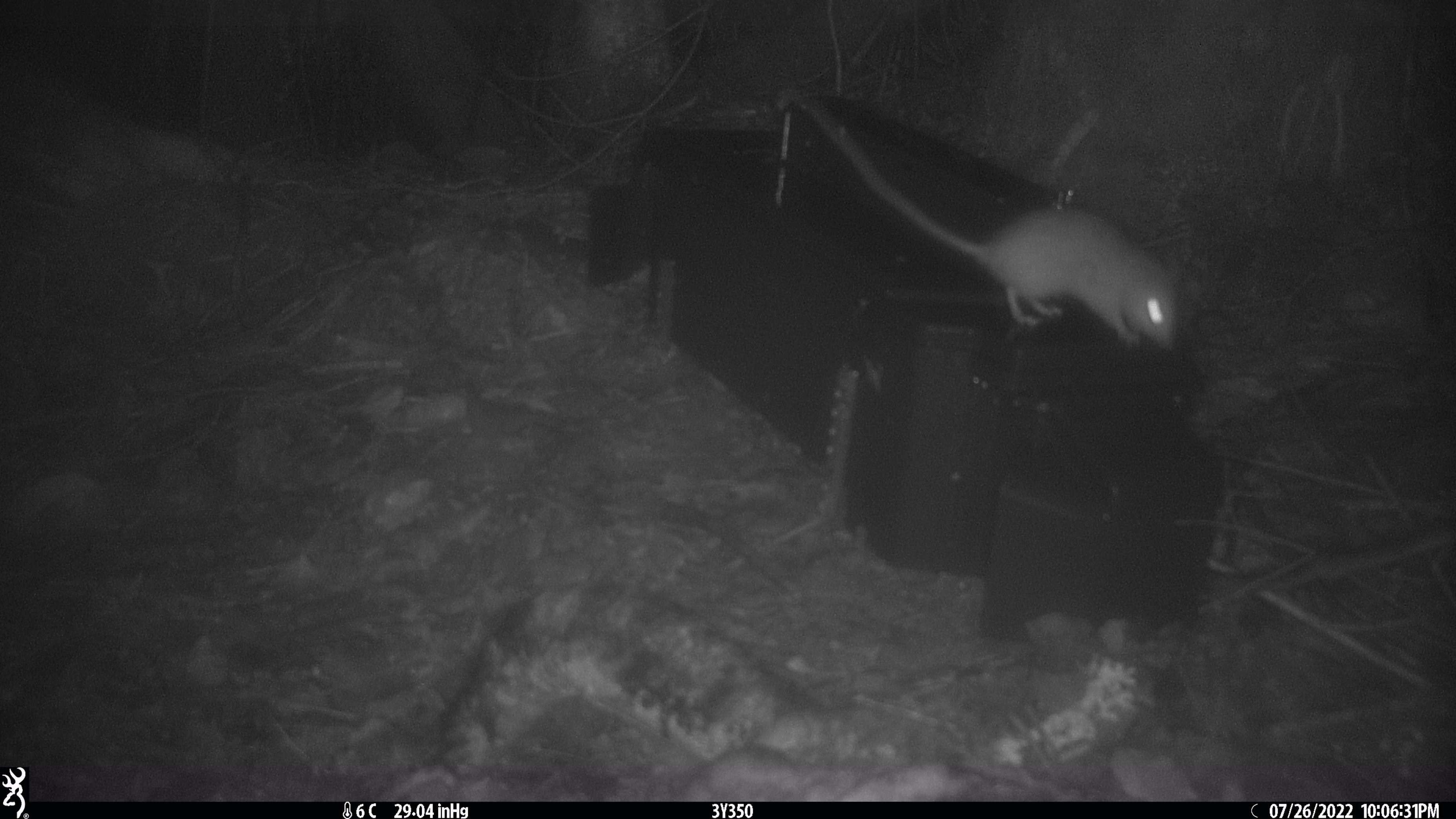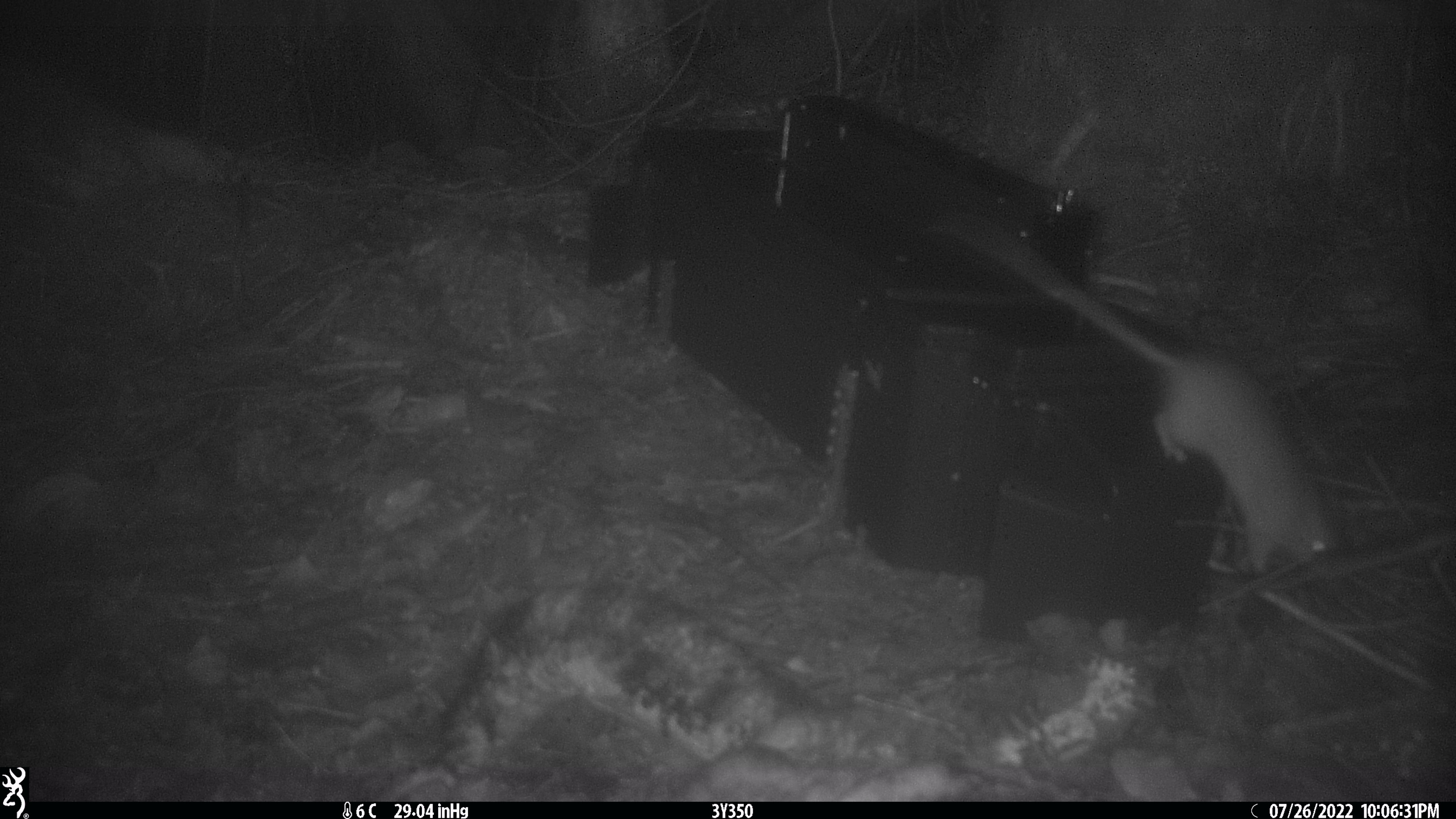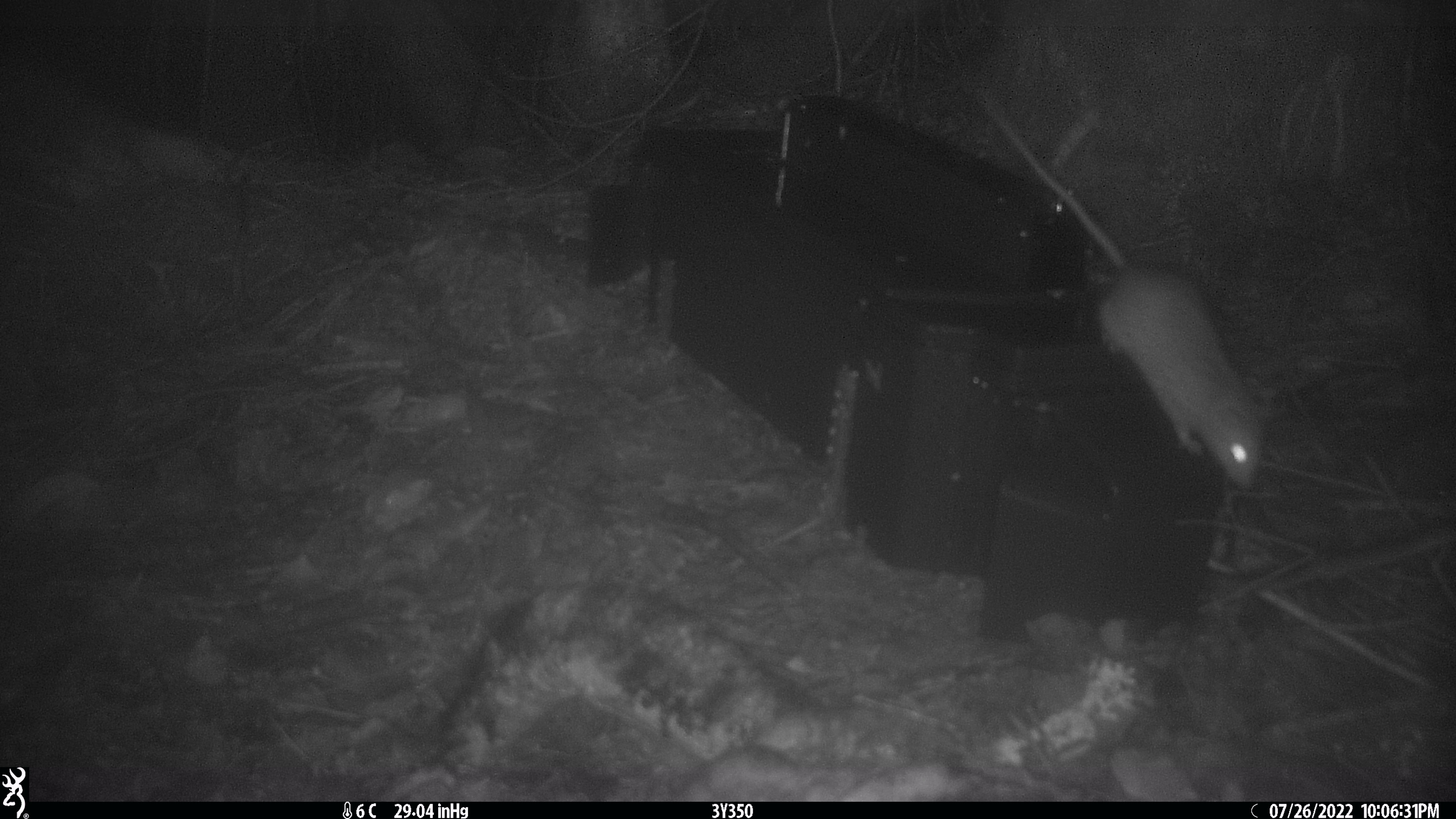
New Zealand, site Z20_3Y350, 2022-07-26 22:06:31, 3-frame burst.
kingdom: Animalia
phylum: Chordata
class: Mammalia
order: Rodentia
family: Muridae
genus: Rattus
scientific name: Rattus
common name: rat